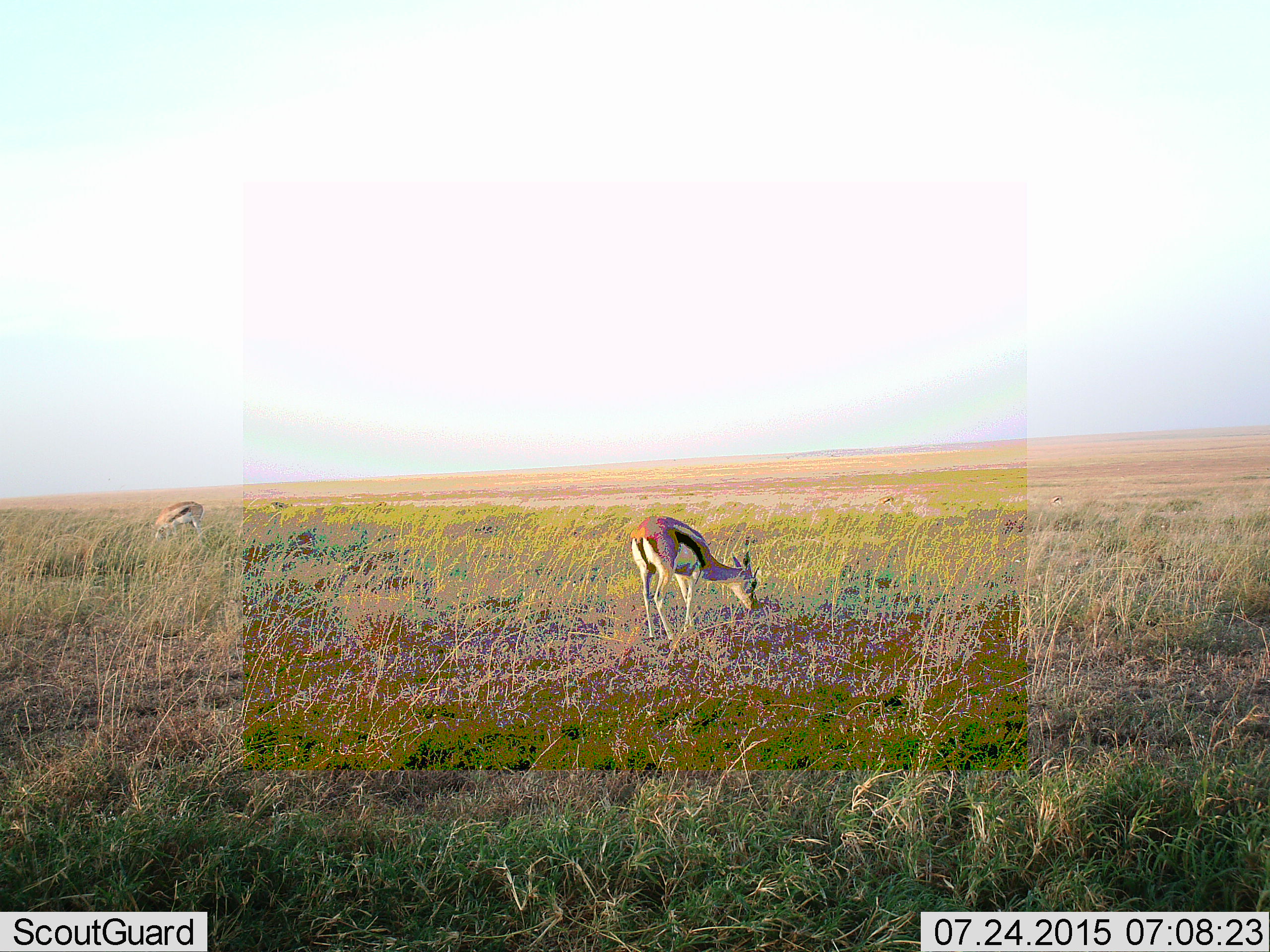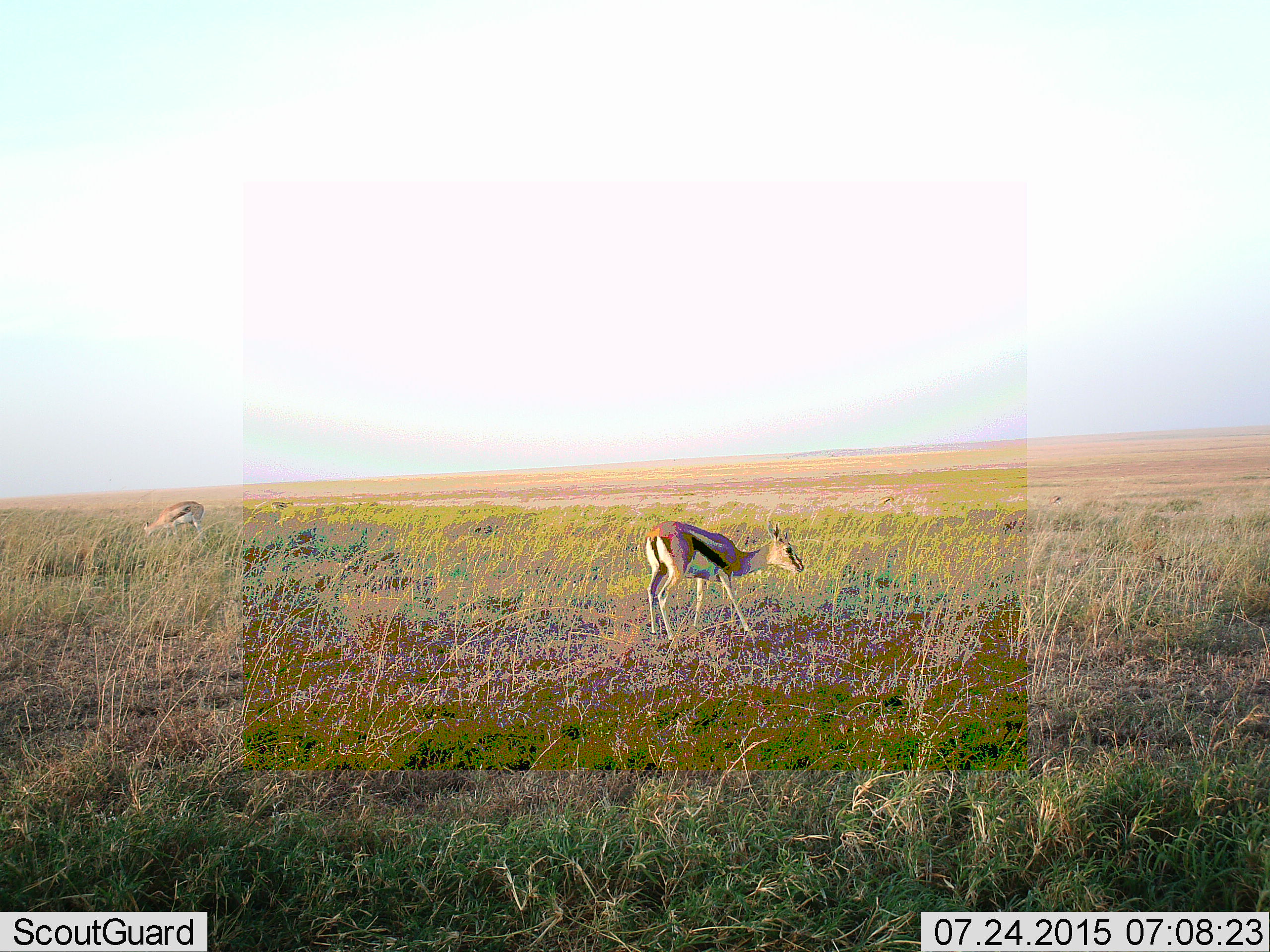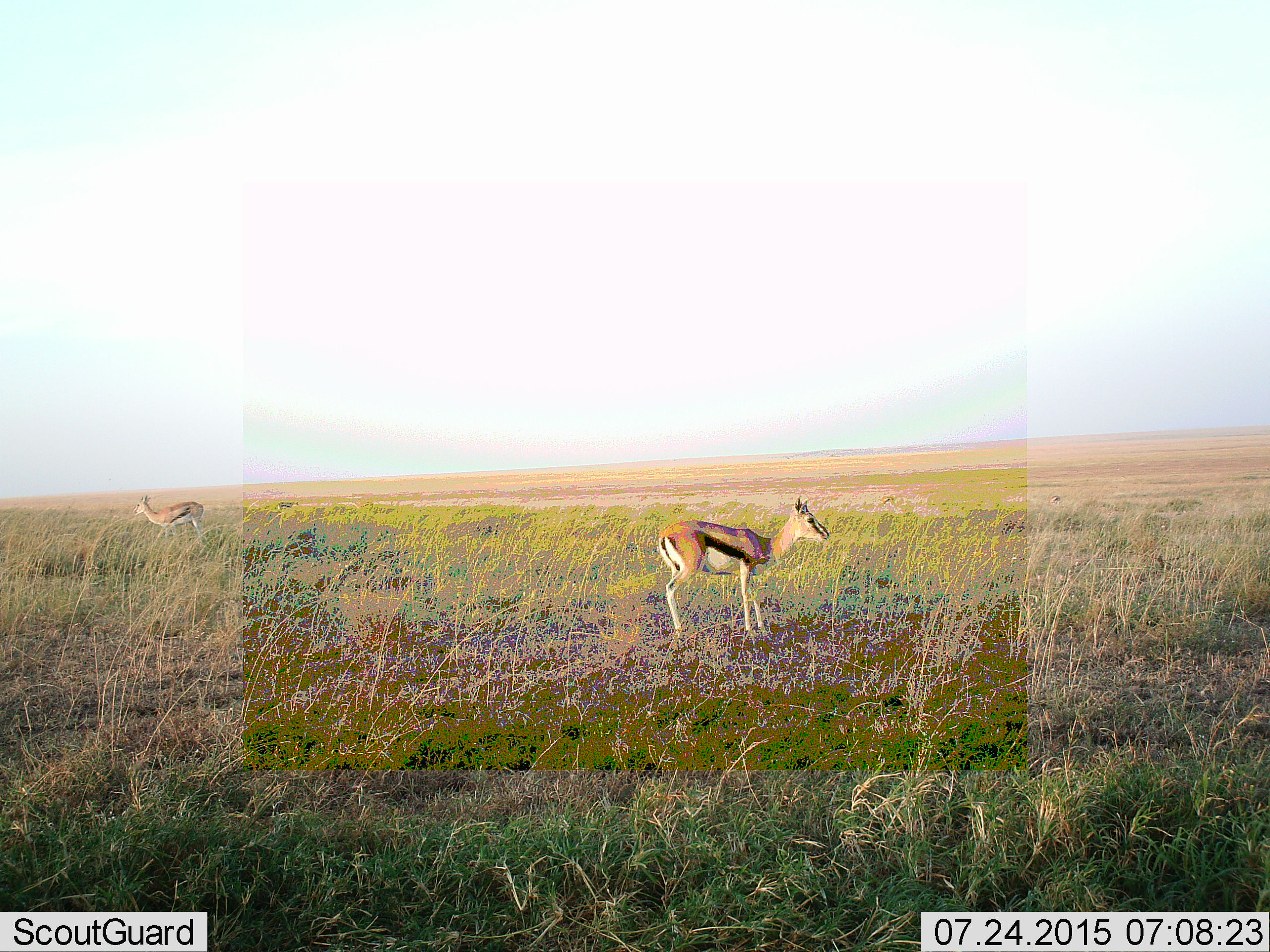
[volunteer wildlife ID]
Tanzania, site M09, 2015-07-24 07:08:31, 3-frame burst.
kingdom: Animalia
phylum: Chordata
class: Mammalia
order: Artiodactyla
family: Bovidae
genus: Eudorcas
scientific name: Eudorcas thomsonii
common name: thomson's gazelle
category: gazellethomsons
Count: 3.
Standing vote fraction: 56%.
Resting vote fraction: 0%.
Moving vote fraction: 22%.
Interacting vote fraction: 0%.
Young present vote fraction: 0%.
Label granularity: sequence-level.